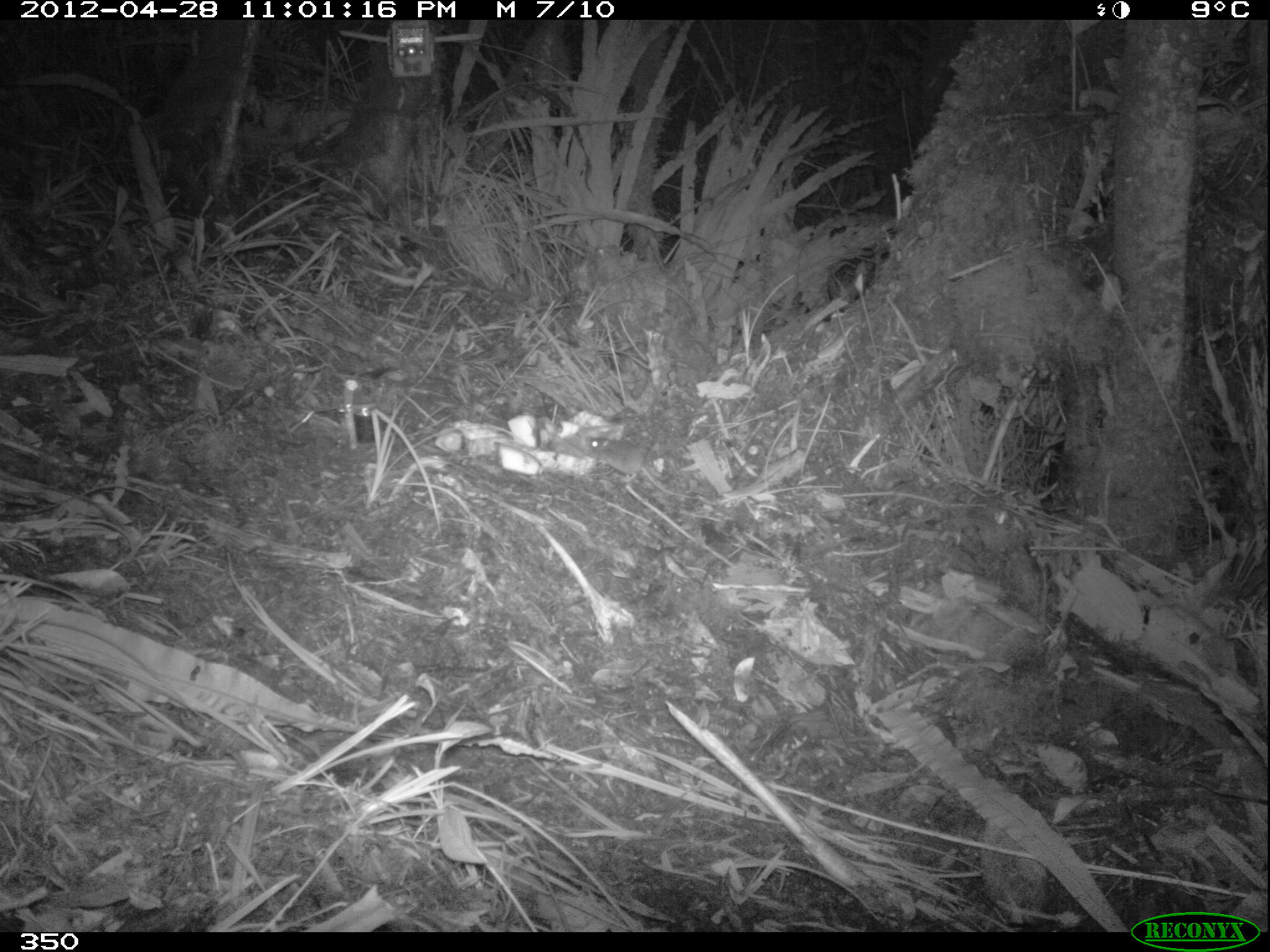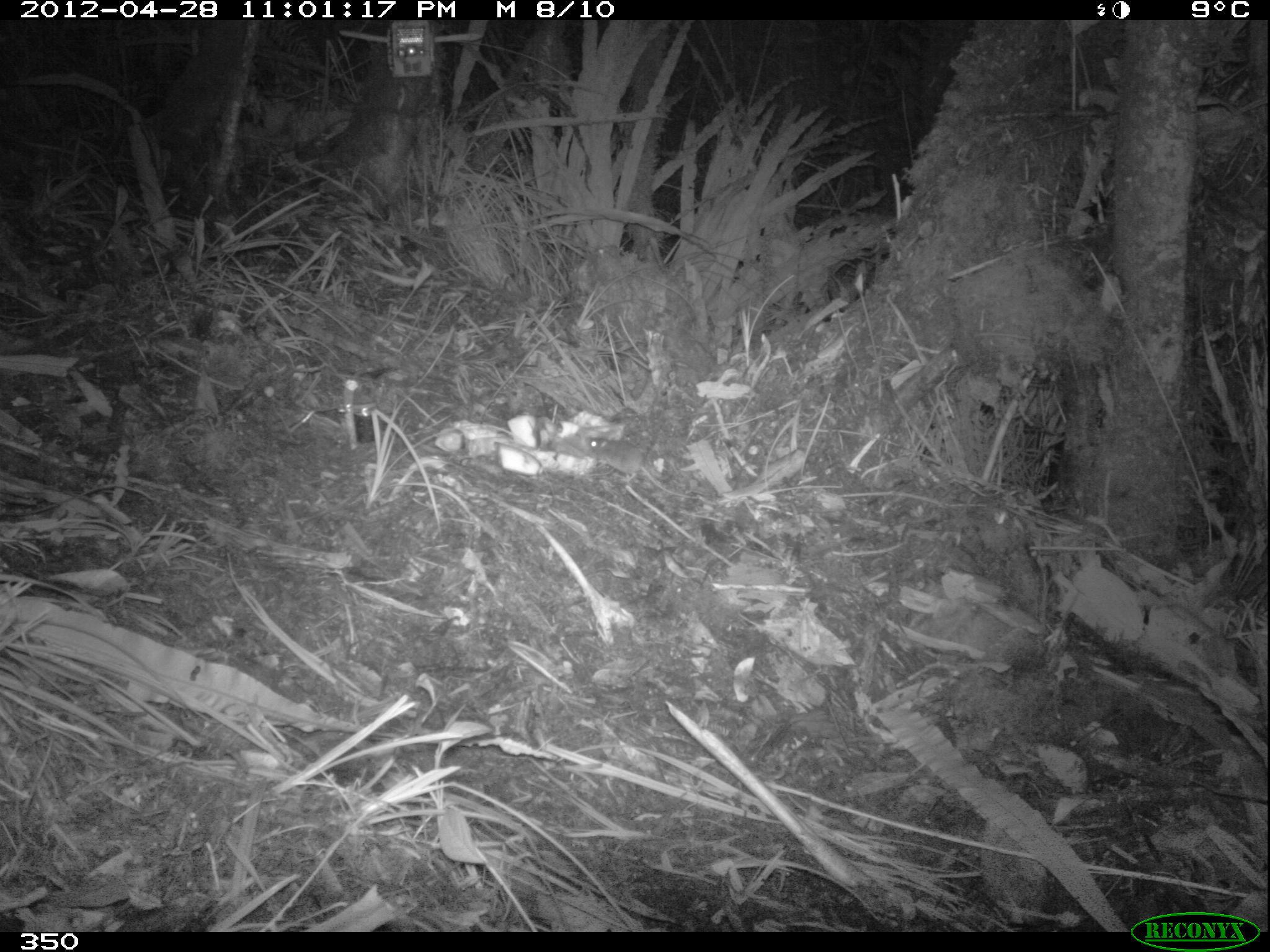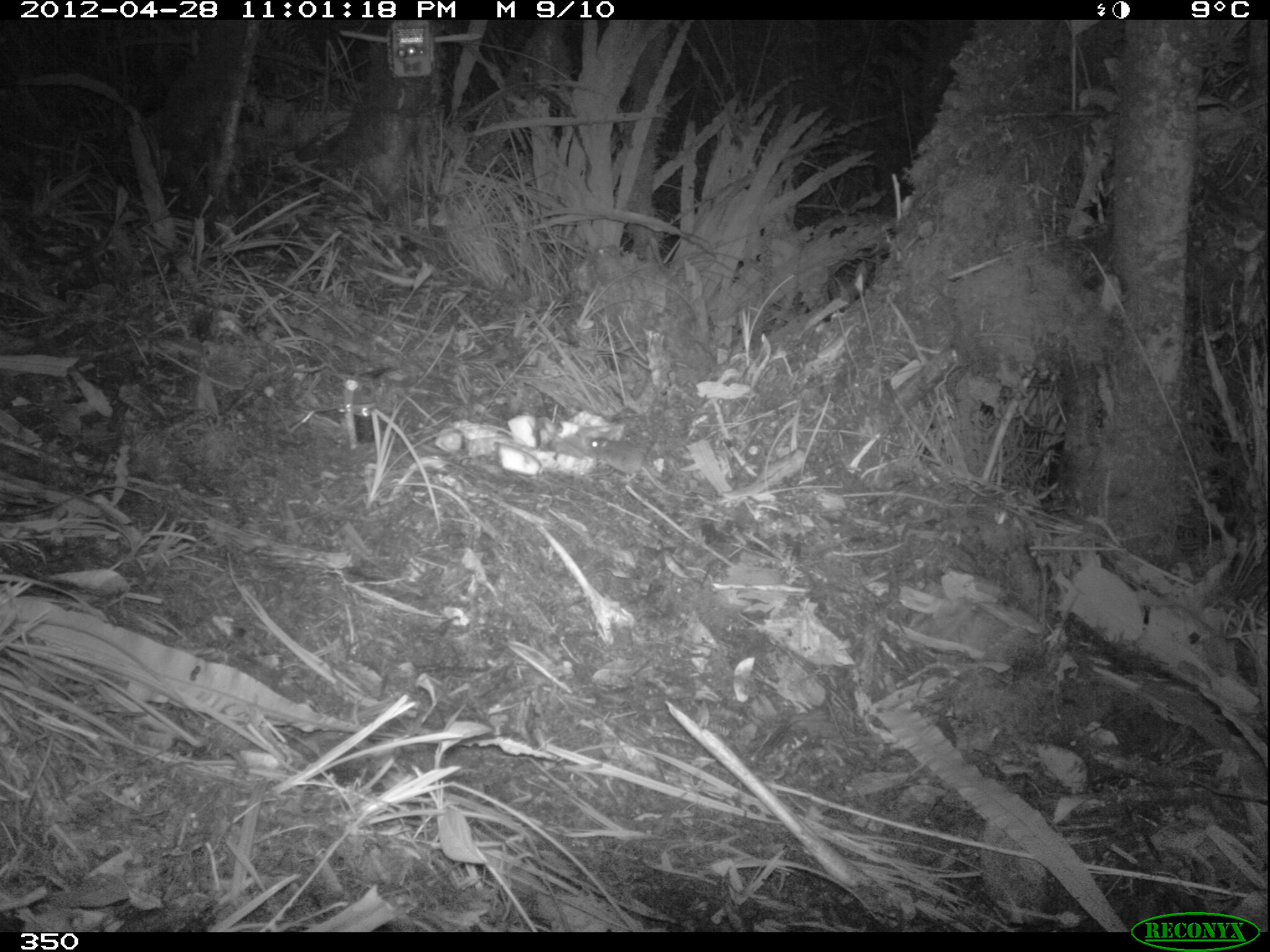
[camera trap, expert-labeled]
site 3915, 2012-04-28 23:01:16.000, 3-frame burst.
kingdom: Animalia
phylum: Chordata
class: Mammalia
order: Rodentia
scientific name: Rodentia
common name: rodents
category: unknown rodent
Unknown rodent (rodents) (Rodentia).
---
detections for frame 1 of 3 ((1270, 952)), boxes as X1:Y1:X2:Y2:
unknown rodent: 587:437:703:499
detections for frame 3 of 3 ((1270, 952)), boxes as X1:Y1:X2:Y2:
unknown rodent: 587:437:703:499